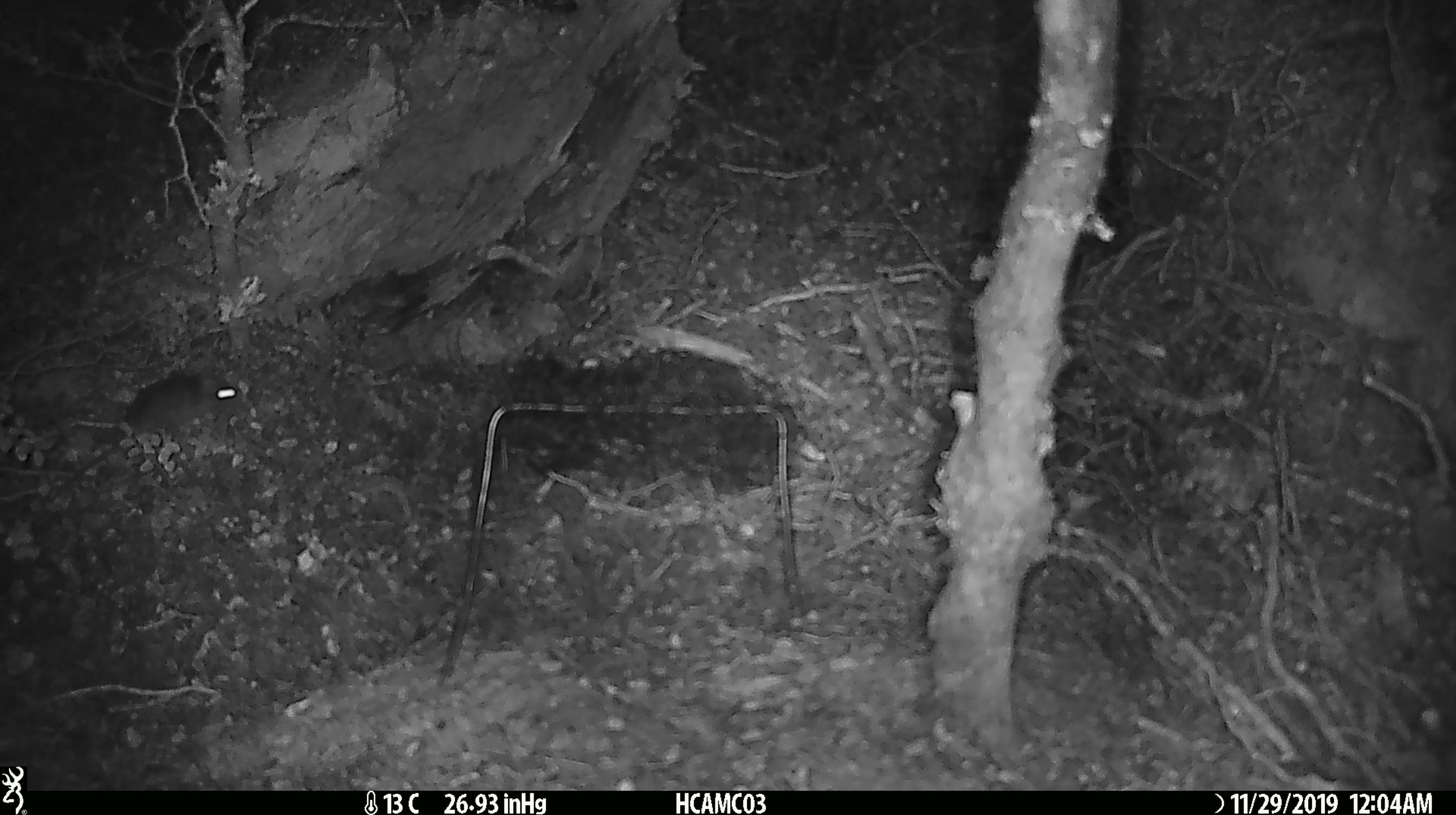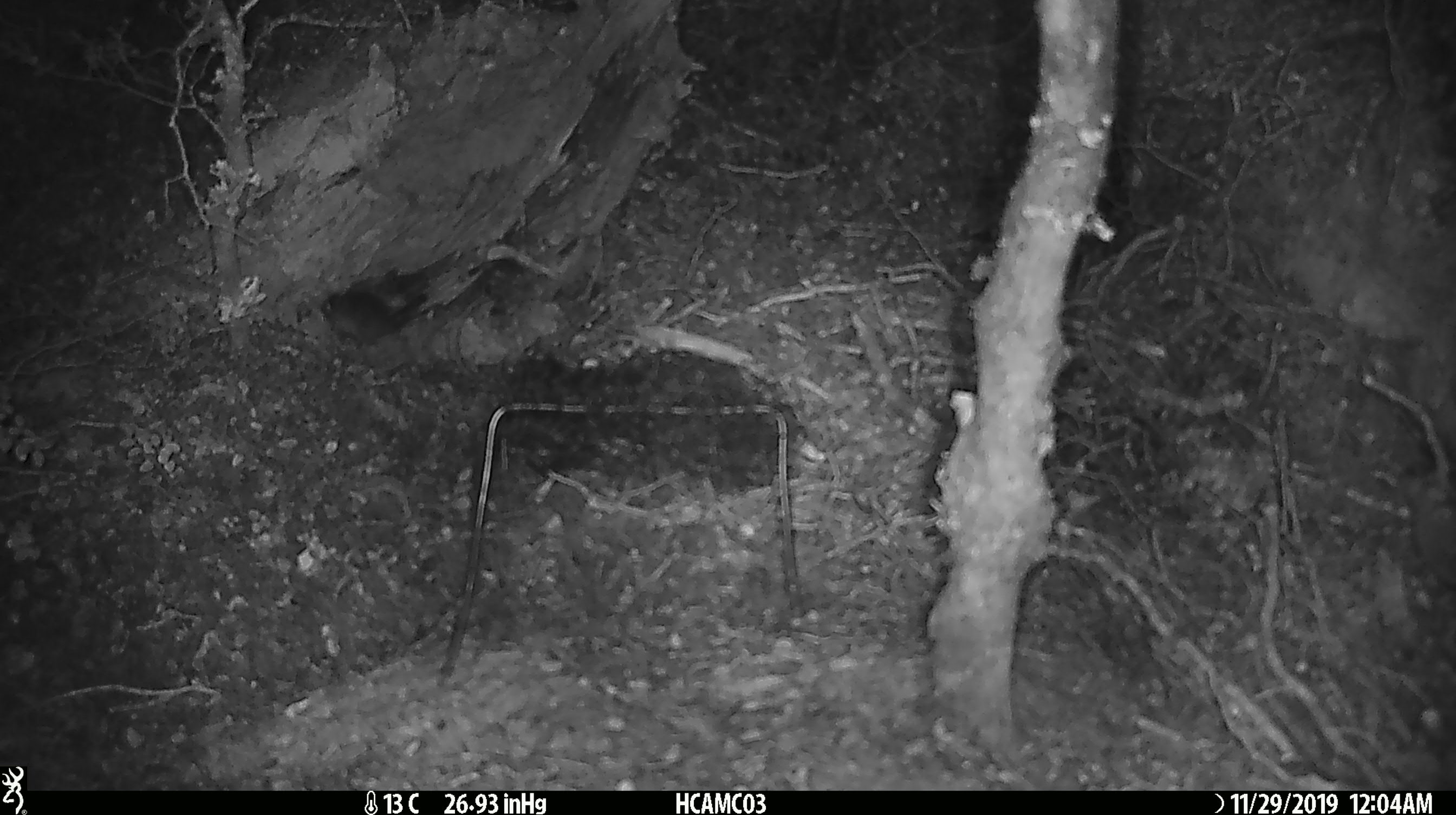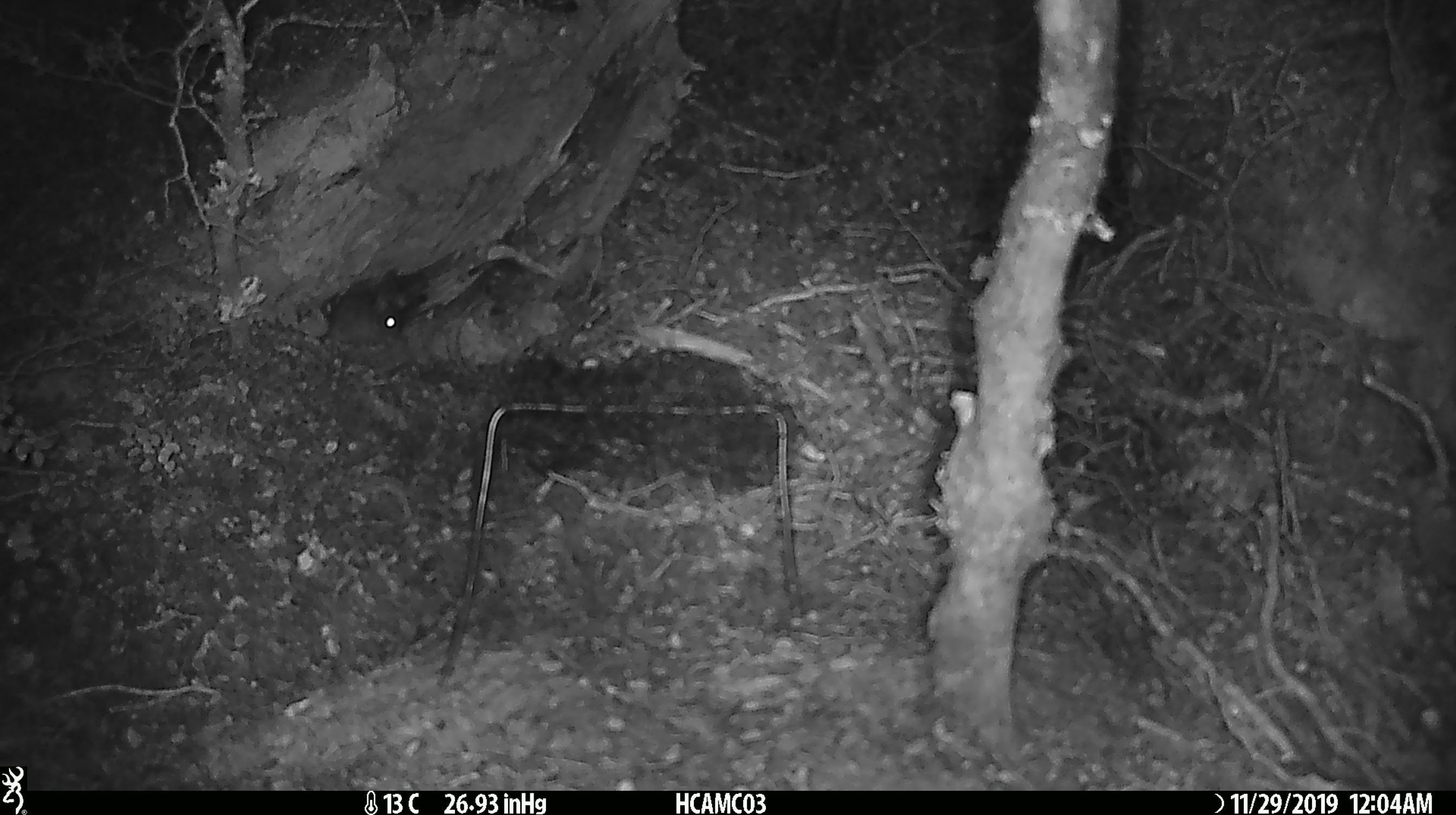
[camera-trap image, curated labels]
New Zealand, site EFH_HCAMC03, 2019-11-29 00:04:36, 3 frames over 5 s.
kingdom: Animalia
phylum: Chordata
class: Mammalia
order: Rodentia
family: Muridae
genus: Mus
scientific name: Mus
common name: mouse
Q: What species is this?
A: Mouse (Mus).